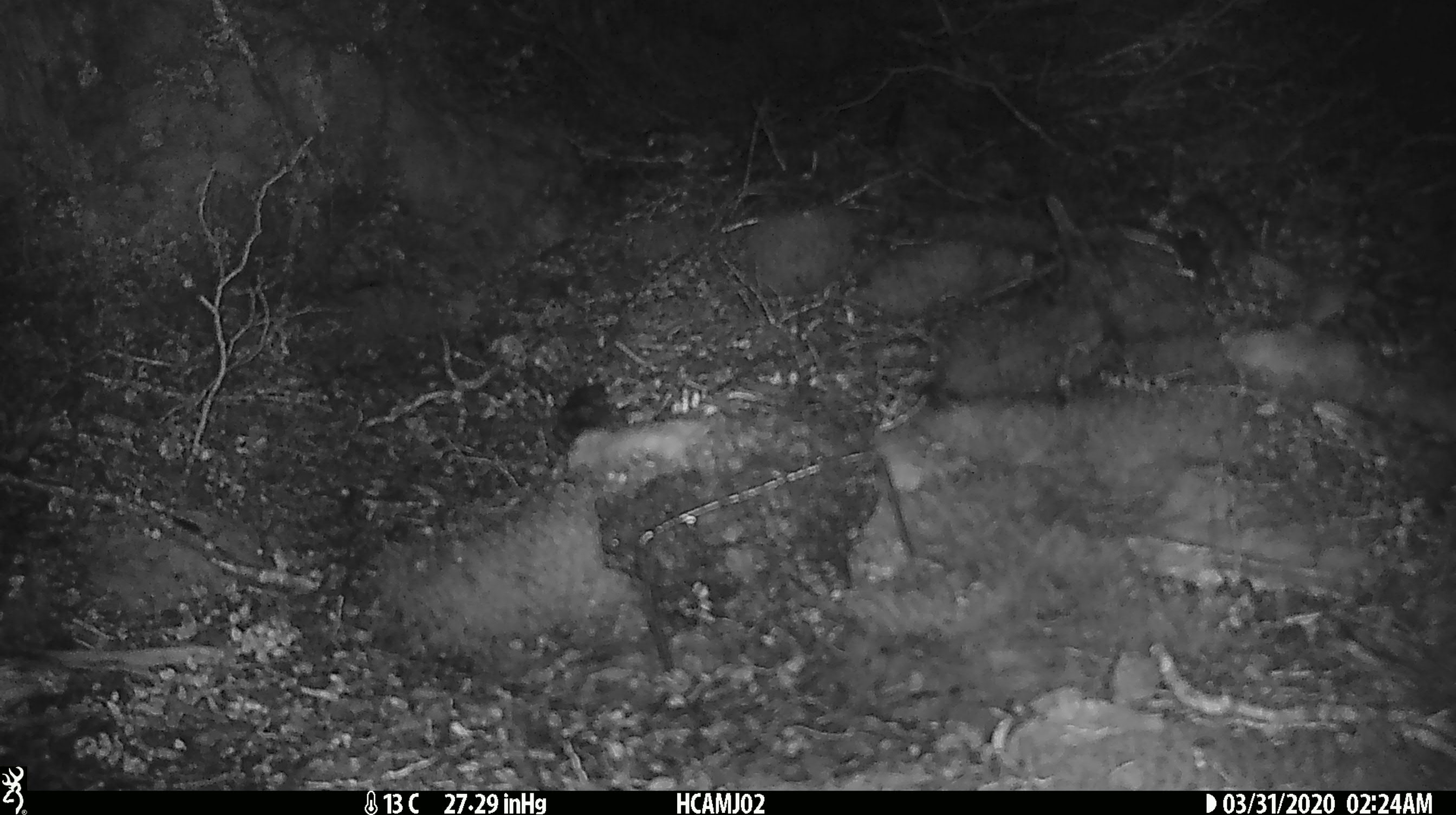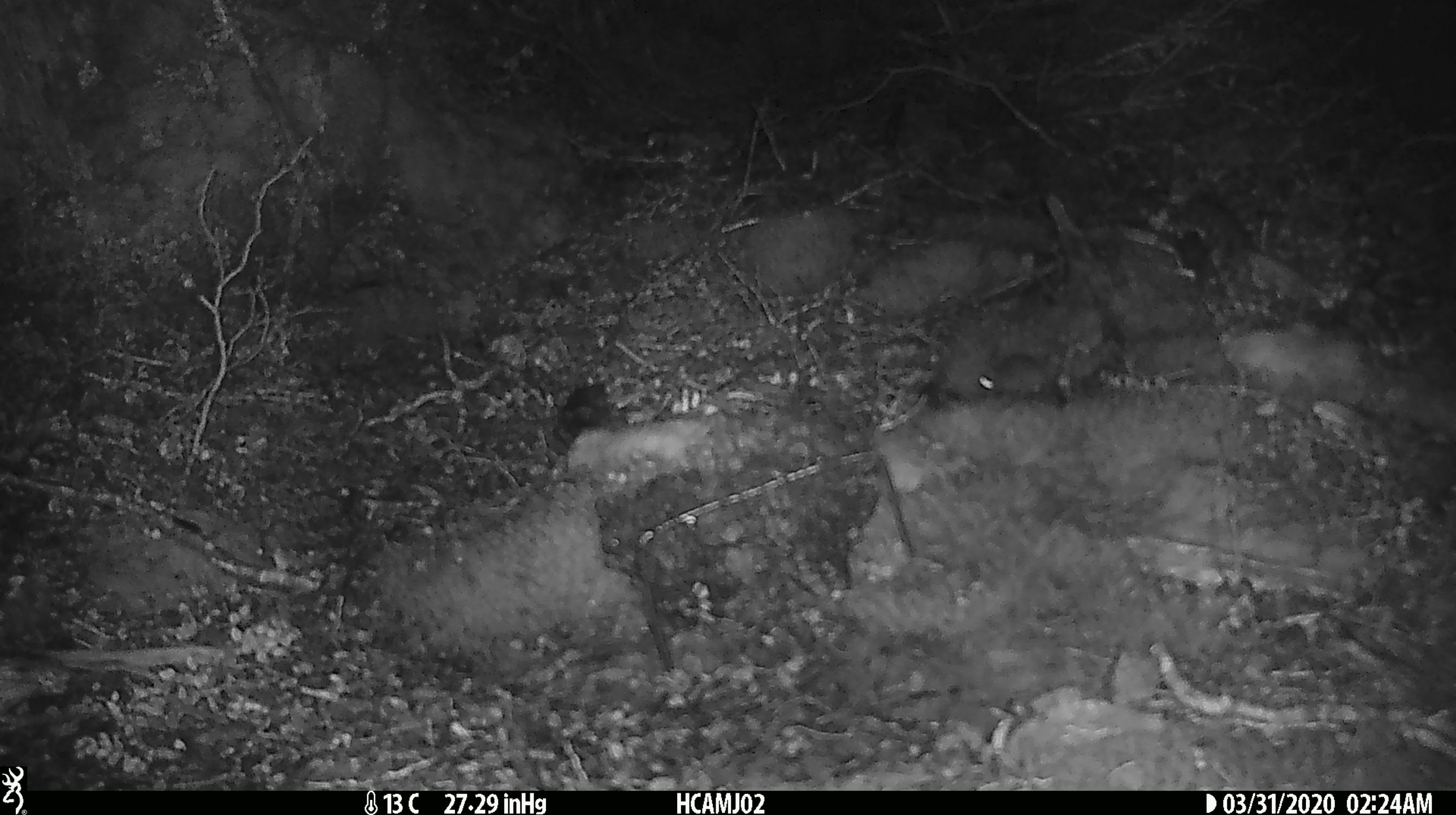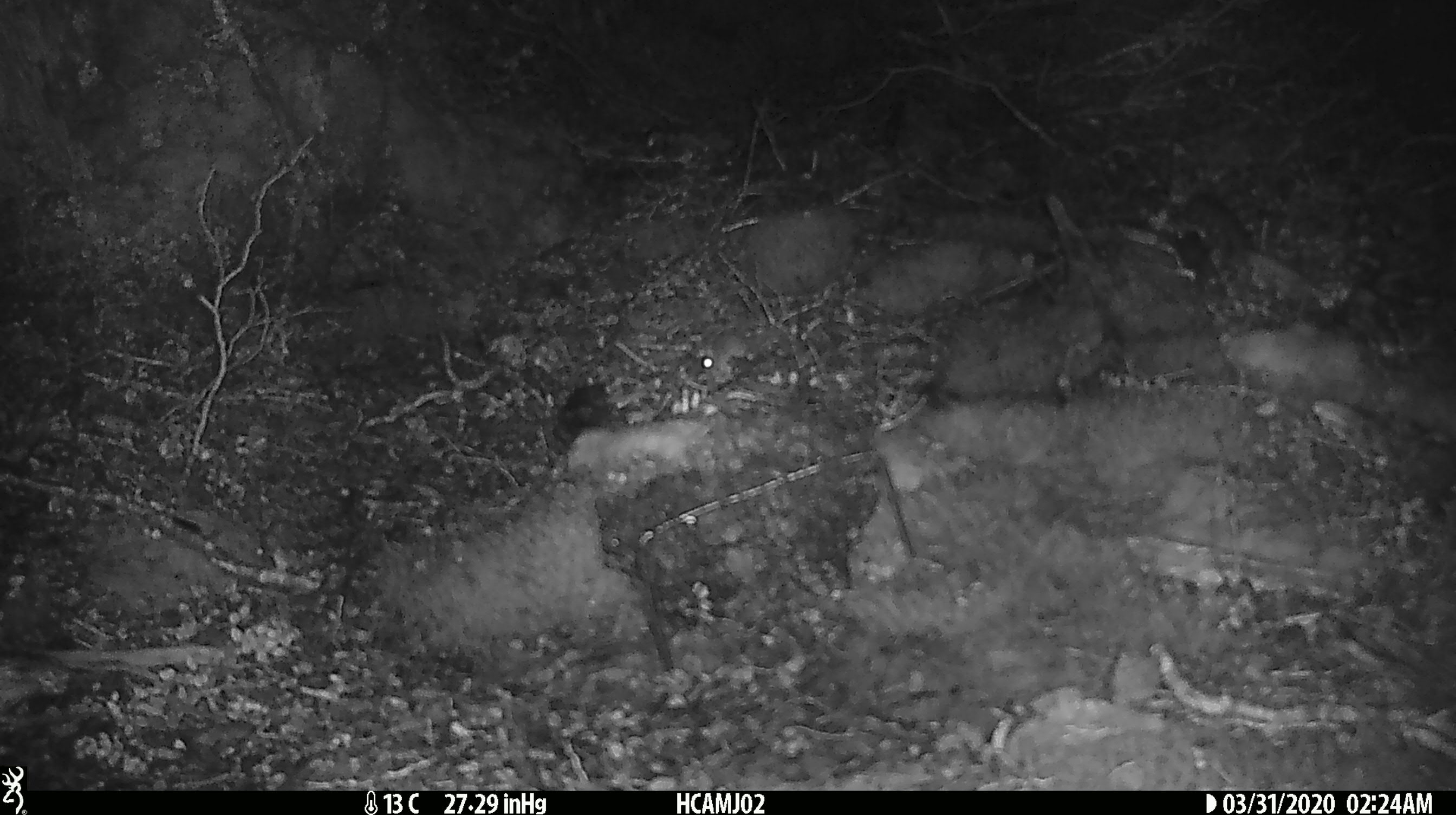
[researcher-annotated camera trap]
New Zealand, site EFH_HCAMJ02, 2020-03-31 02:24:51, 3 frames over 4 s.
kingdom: Animalia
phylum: Chordata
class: Mammalia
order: Rodentia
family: Muridae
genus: Mus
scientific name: Mus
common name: mouse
Mouse (Mus).